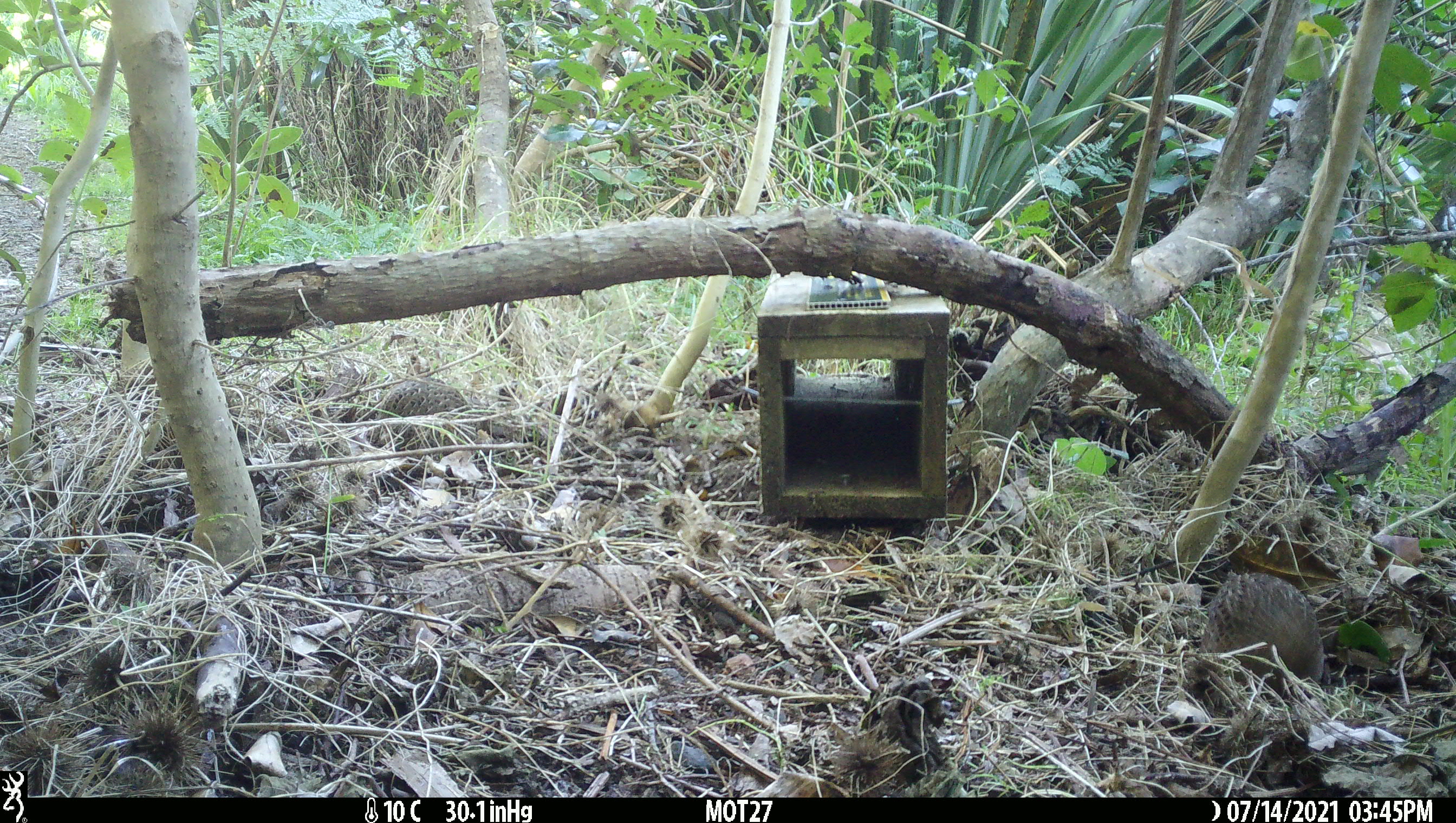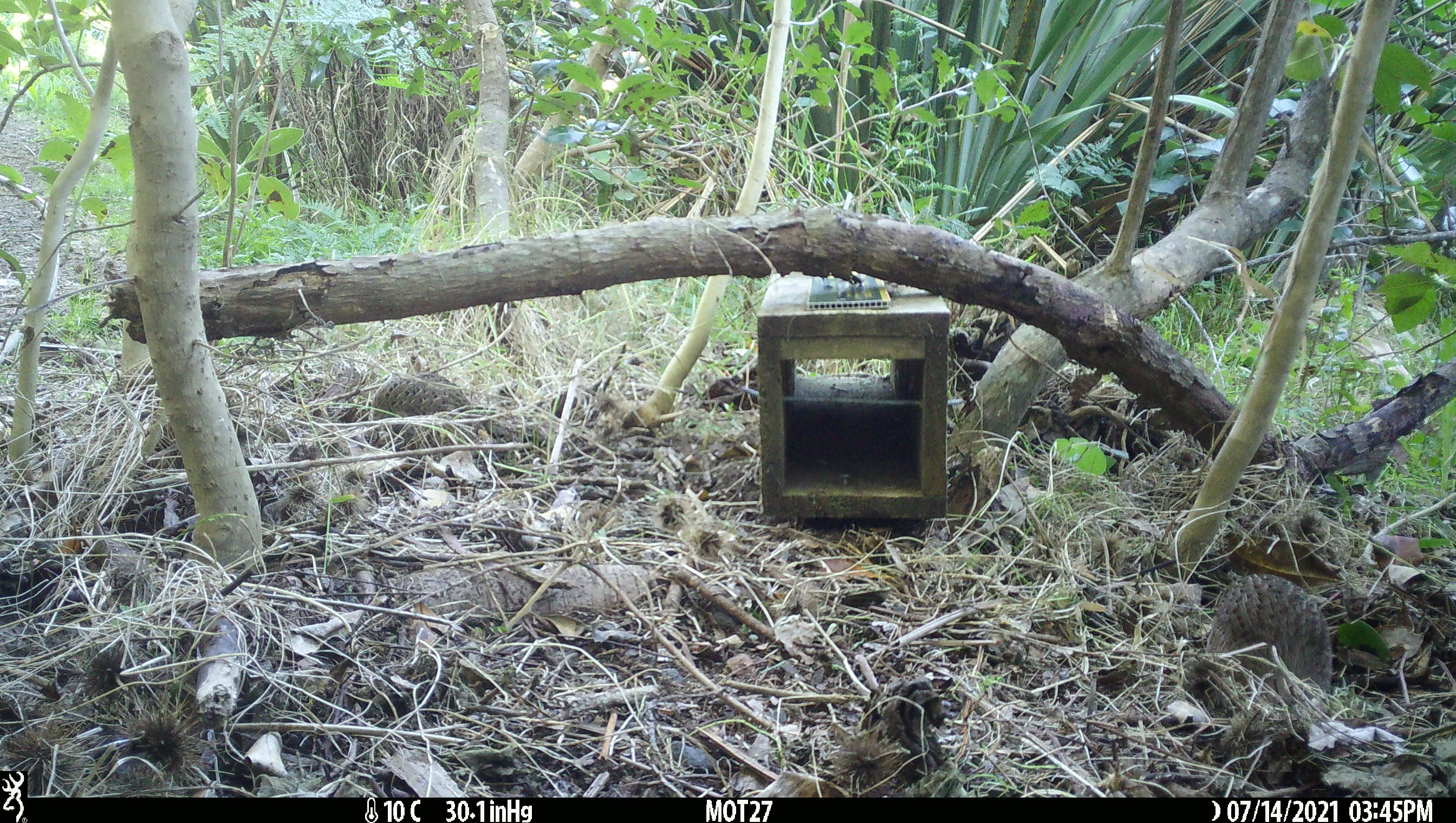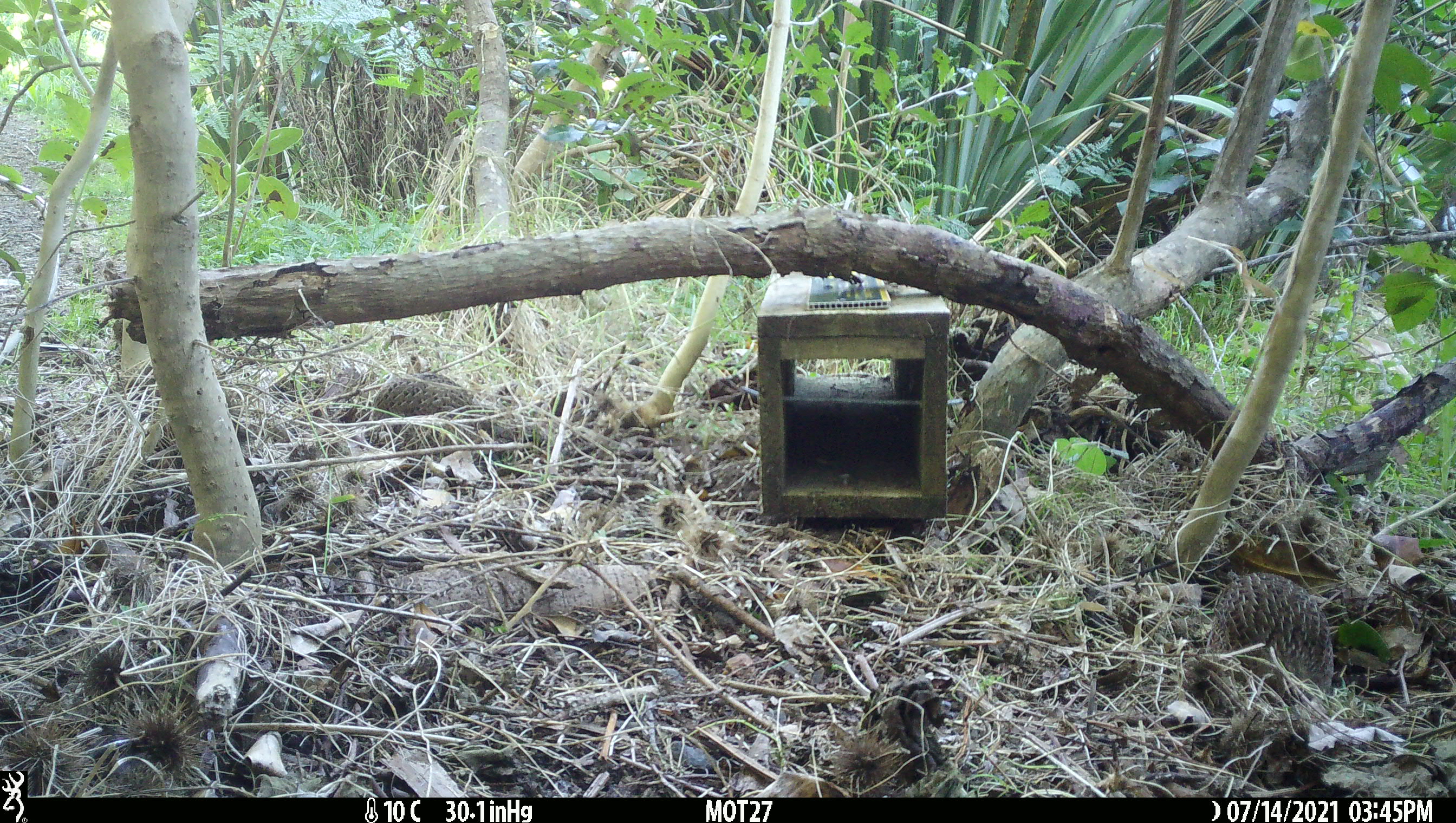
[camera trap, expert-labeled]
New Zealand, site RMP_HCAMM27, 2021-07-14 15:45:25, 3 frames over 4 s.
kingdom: Animalia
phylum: Chordata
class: Aves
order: Galliformes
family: Phasianidae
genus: Synoicus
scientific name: Synoicus ypsilophorus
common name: brown quail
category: quail brown